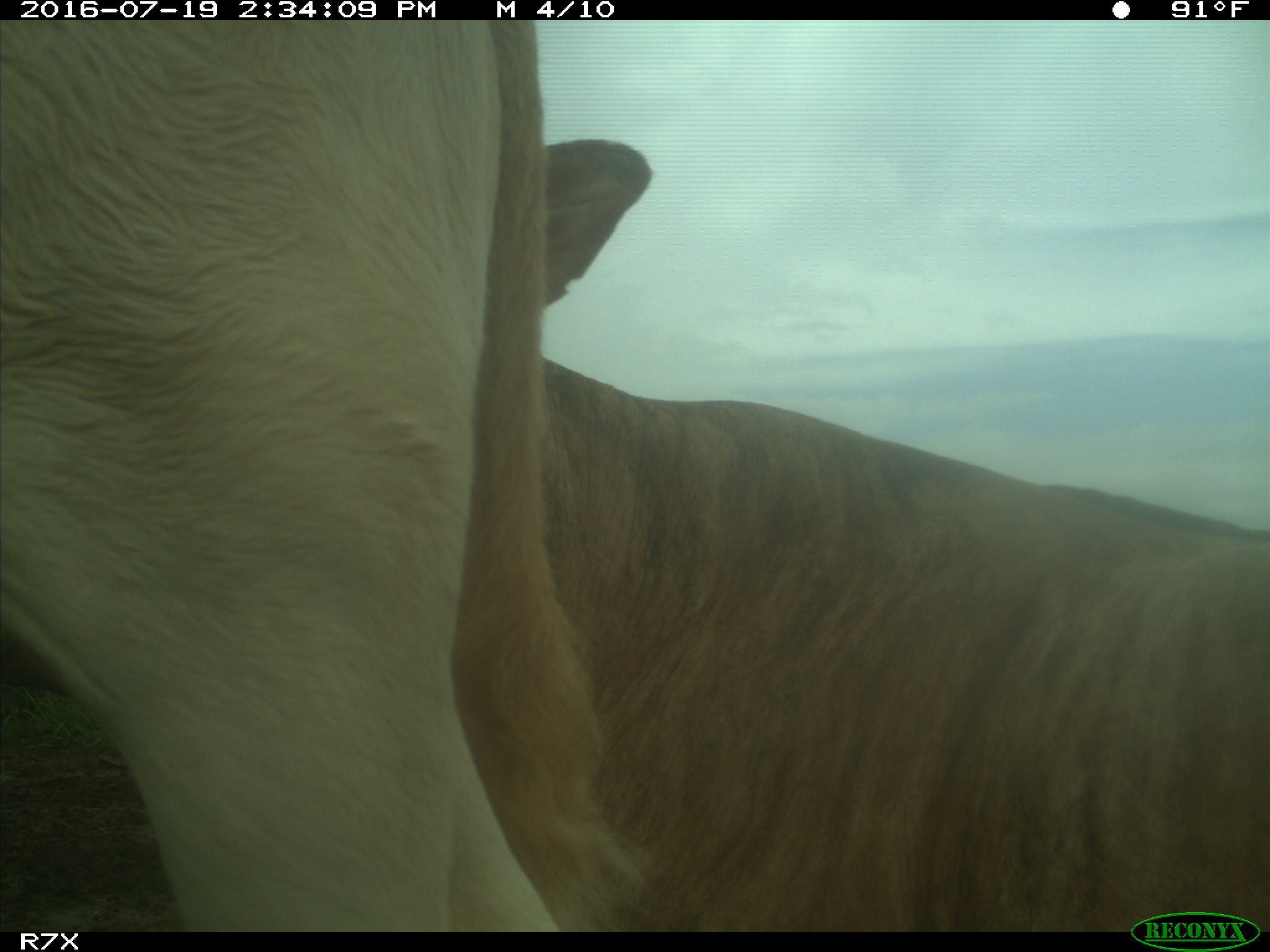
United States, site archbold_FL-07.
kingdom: Animalia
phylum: Chordata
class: Mammalia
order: Artiodactyla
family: Bovidae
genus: Bos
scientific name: Bos taurus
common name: domestic cow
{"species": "Bos taurus (domestic cow)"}